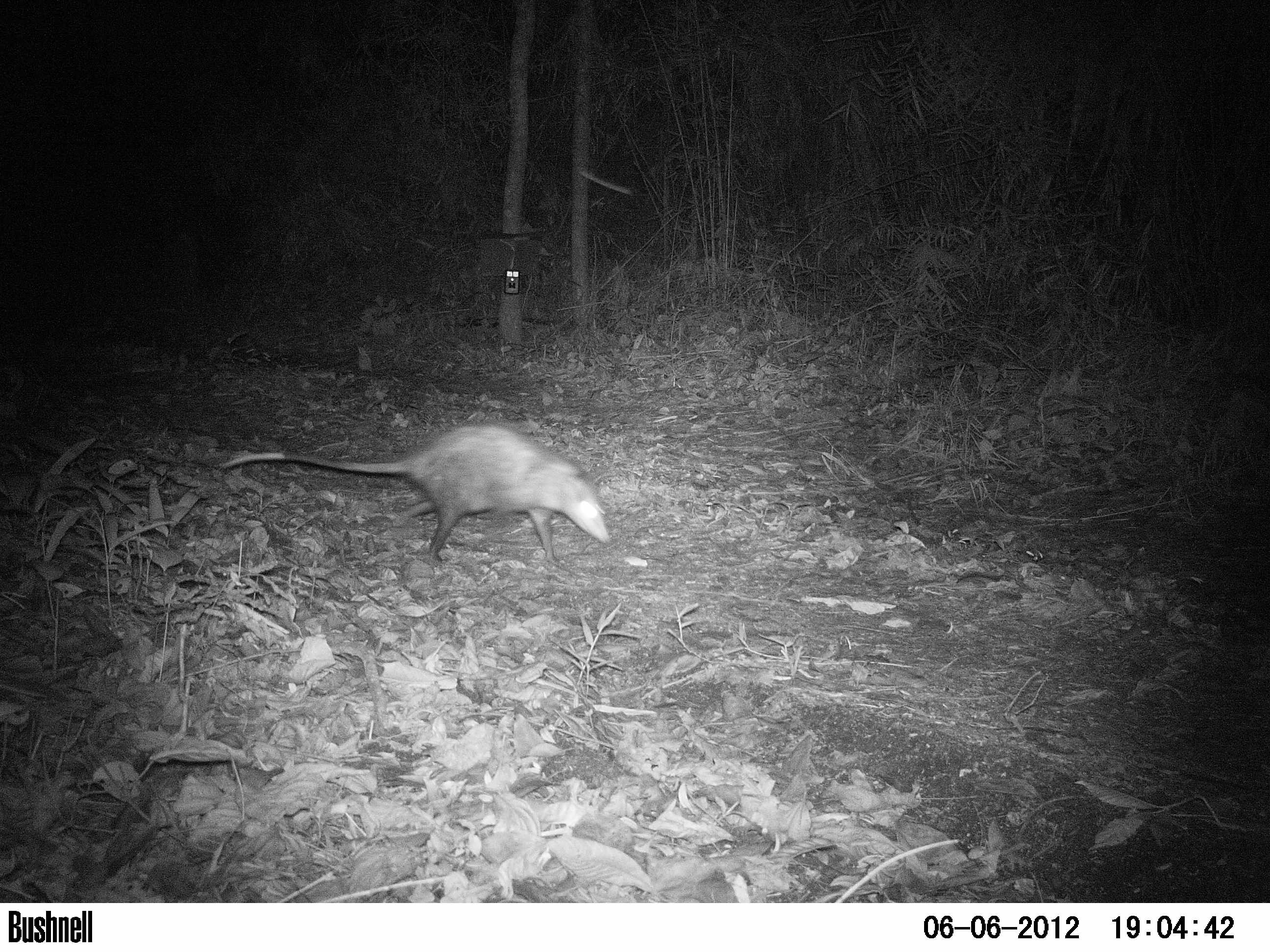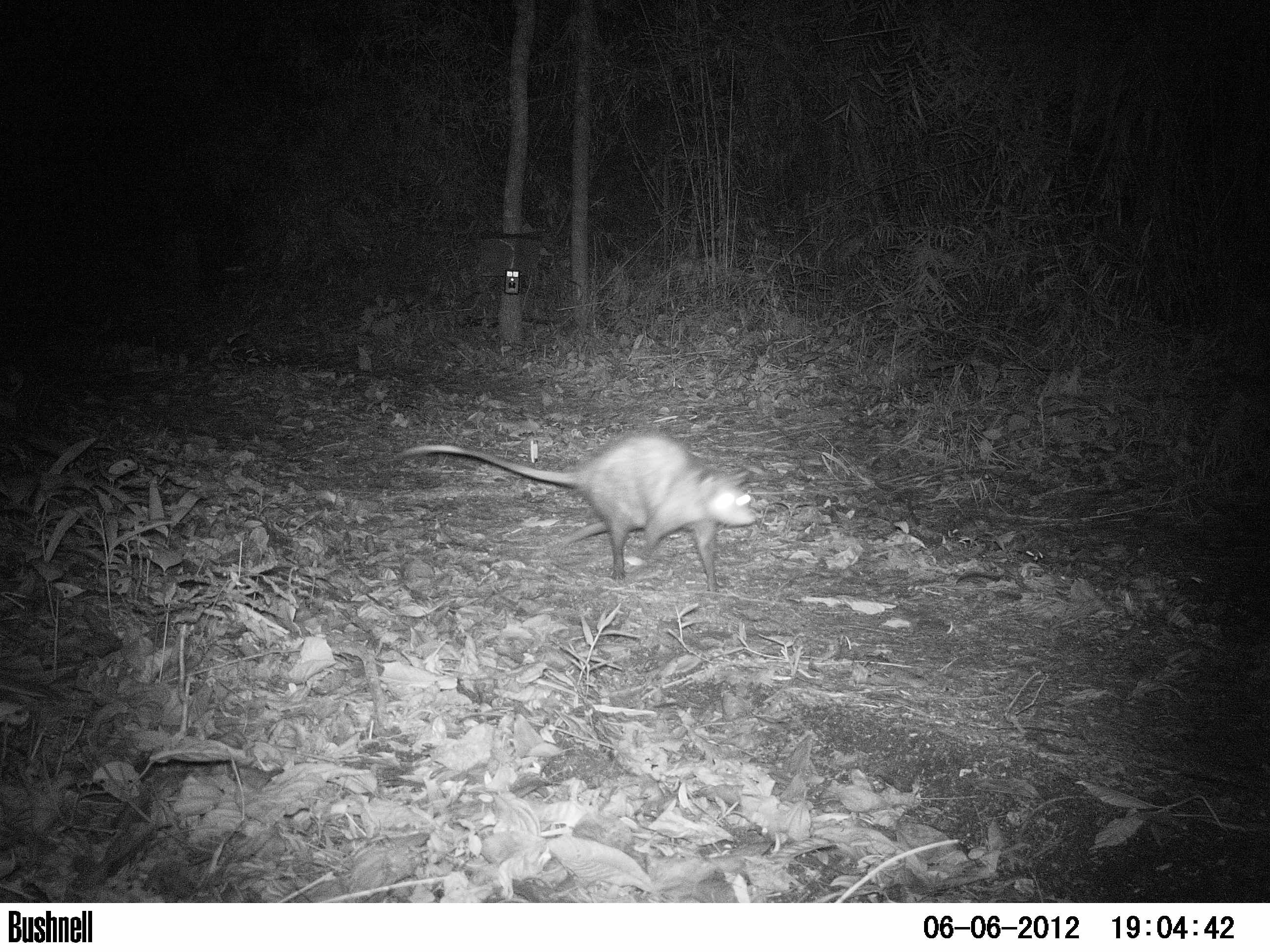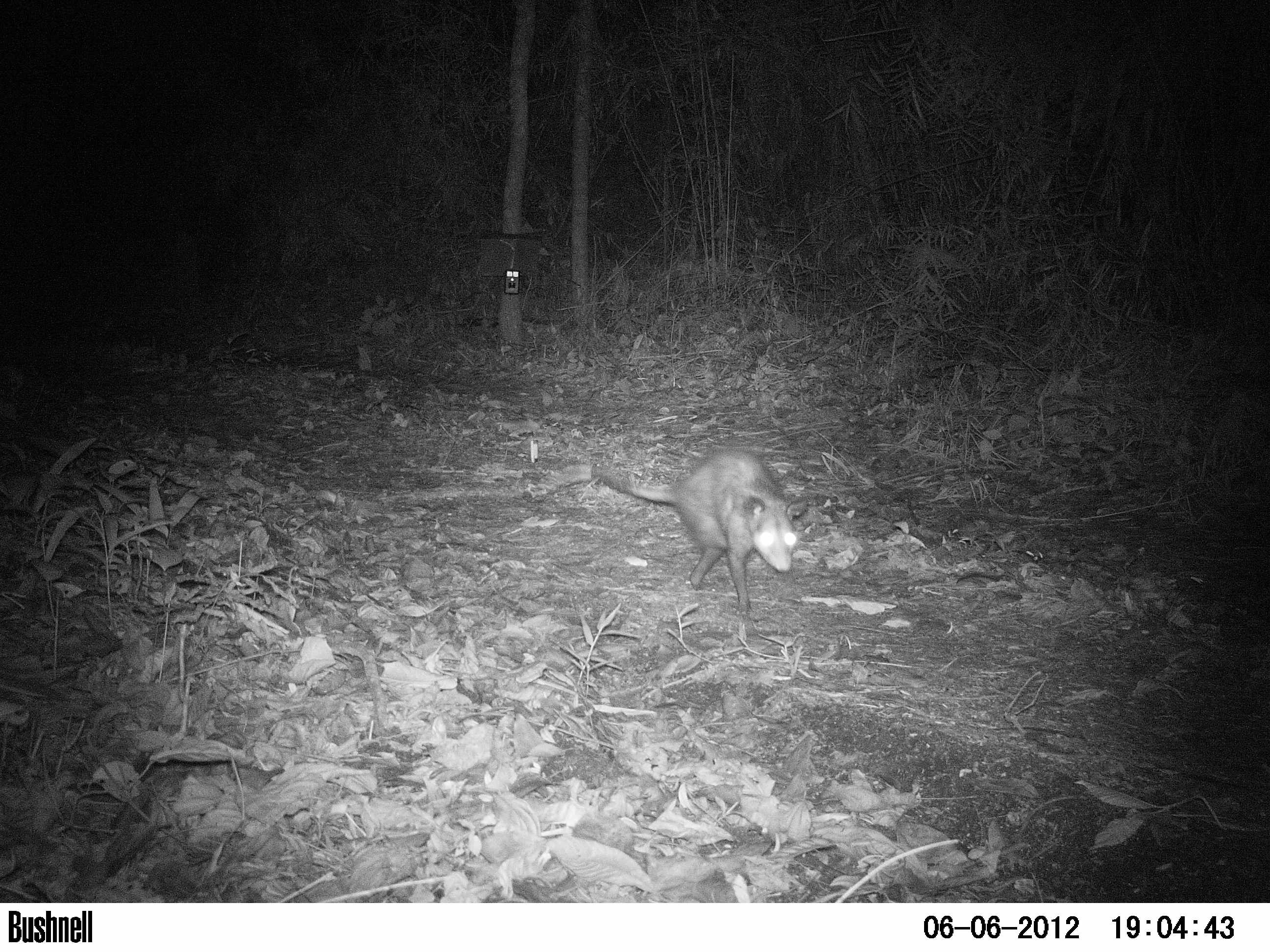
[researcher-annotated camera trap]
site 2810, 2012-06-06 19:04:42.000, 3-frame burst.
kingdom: Animalia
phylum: Chordata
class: Mammalia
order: Didelphimorphia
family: Didelphidae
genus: Didelphis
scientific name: Didelphis virginiana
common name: virginia opossum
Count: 1.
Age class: adult.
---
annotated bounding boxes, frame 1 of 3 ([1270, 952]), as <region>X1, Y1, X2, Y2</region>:
didelphis virginiana: <region>218, 422, 612, 567</region>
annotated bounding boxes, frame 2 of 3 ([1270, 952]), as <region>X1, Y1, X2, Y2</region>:
didelphis virginiana: <region>392, 430, 765, 593</region>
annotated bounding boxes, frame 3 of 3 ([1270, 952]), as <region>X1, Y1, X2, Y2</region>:
didelphis virginiana: <region>589, 444, 810, 614</region>